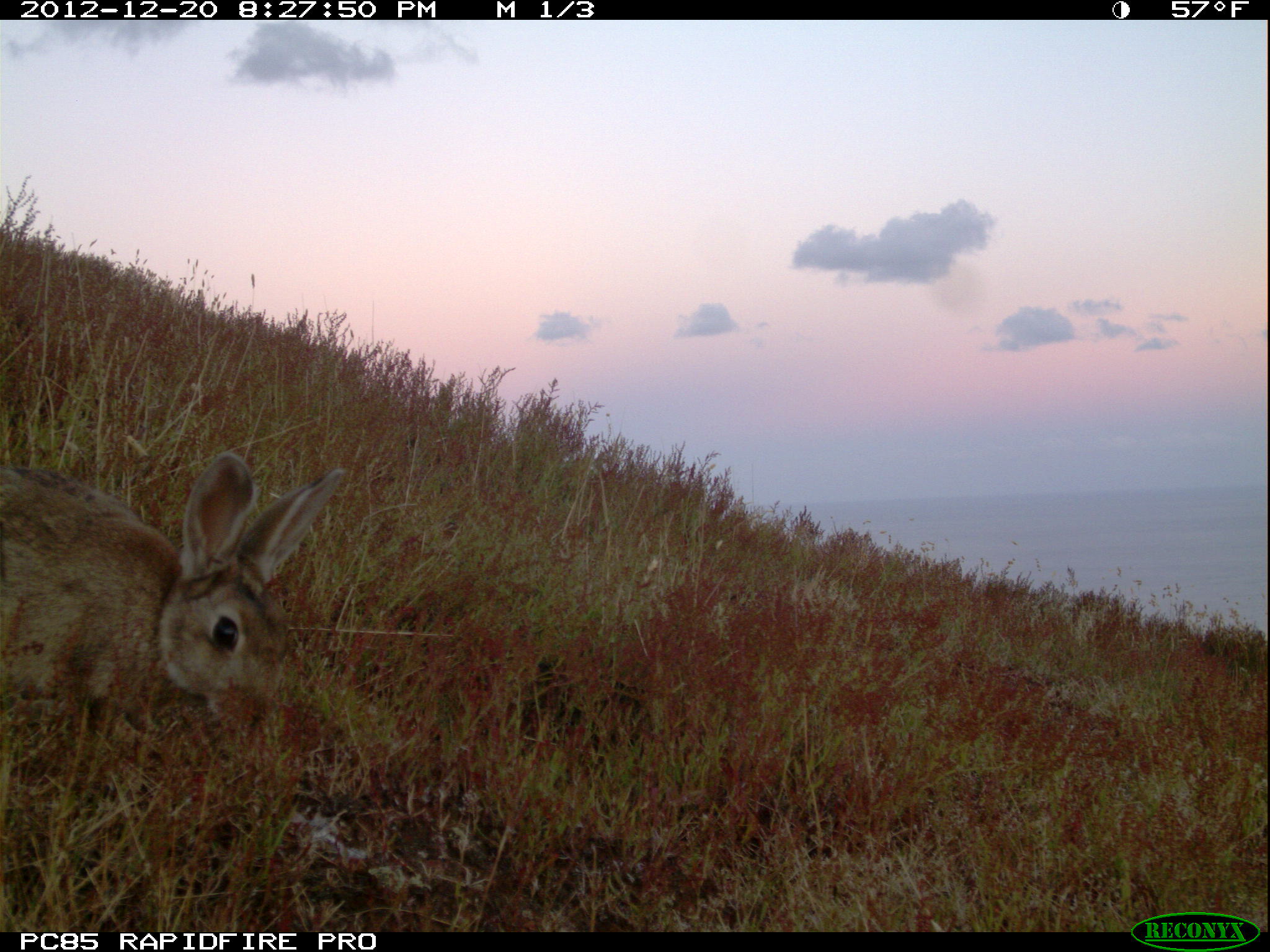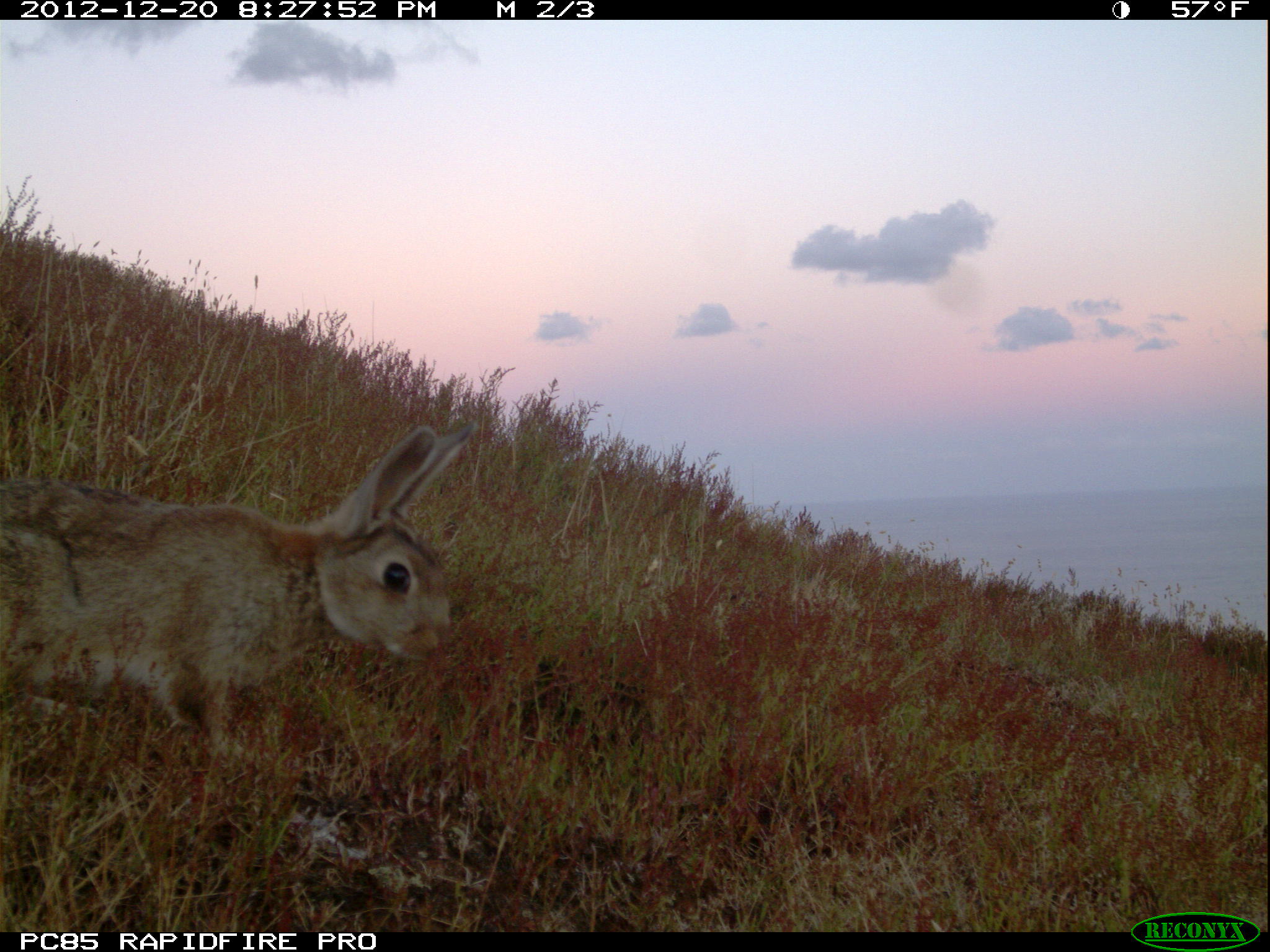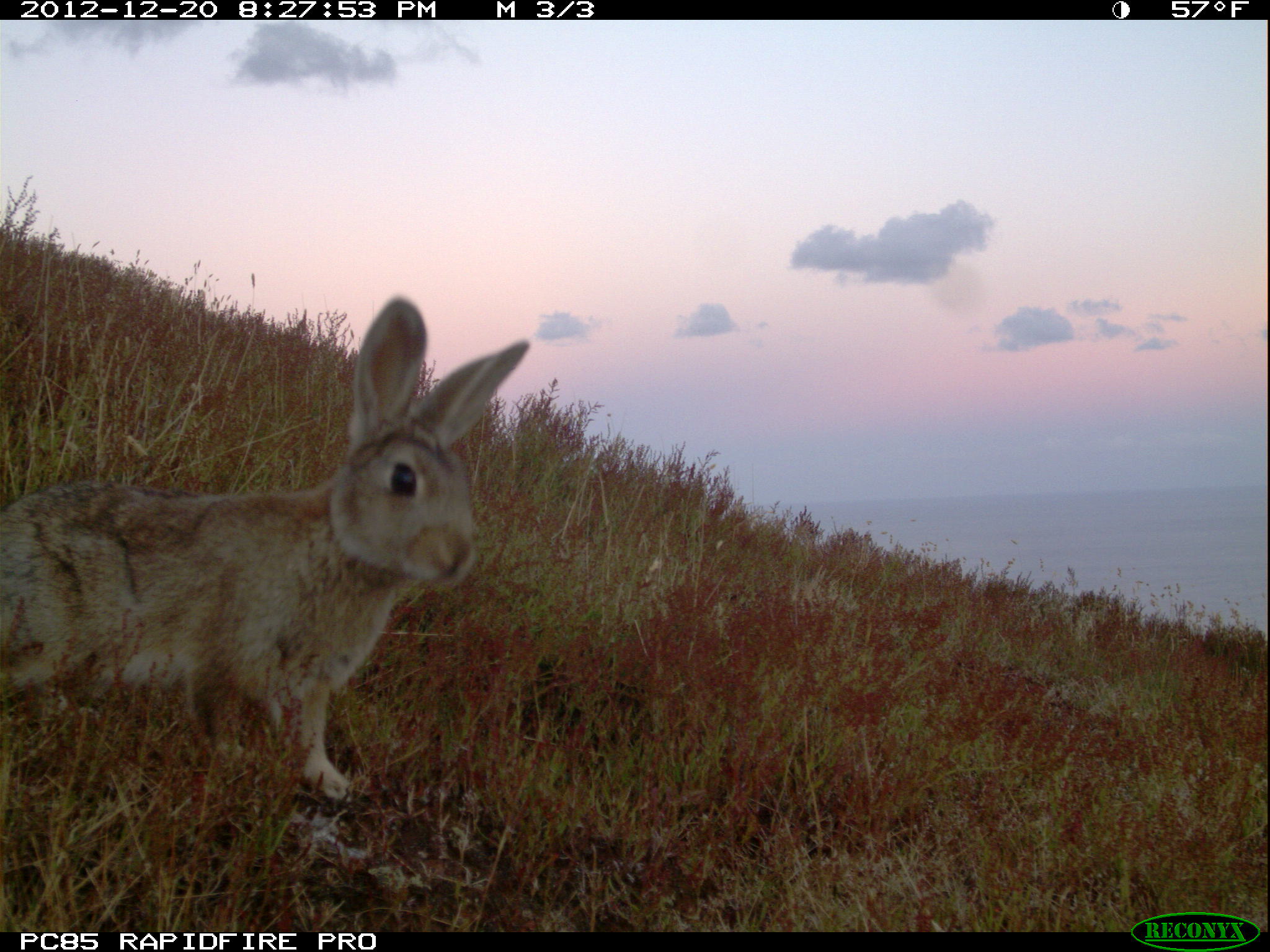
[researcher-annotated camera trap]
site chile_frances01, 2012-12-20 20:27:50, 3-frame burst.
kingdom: Animalia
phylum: Chordata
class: Mammalia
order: Lagomorpha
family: Leporidae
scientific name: Leporidae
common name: rabbits and hares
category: rabbit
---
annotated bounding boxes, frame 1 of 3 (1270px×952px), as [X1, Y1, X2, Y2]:
rabbit: [0, 452, 348, 765]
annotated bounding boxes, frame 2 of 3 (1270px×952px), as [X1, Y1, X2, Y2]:
rabbit: [0, 424, 478, 769]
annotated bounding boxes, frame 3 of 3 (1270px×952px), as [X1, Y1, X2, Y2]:
rabbit: [0, 294, 531, 826]